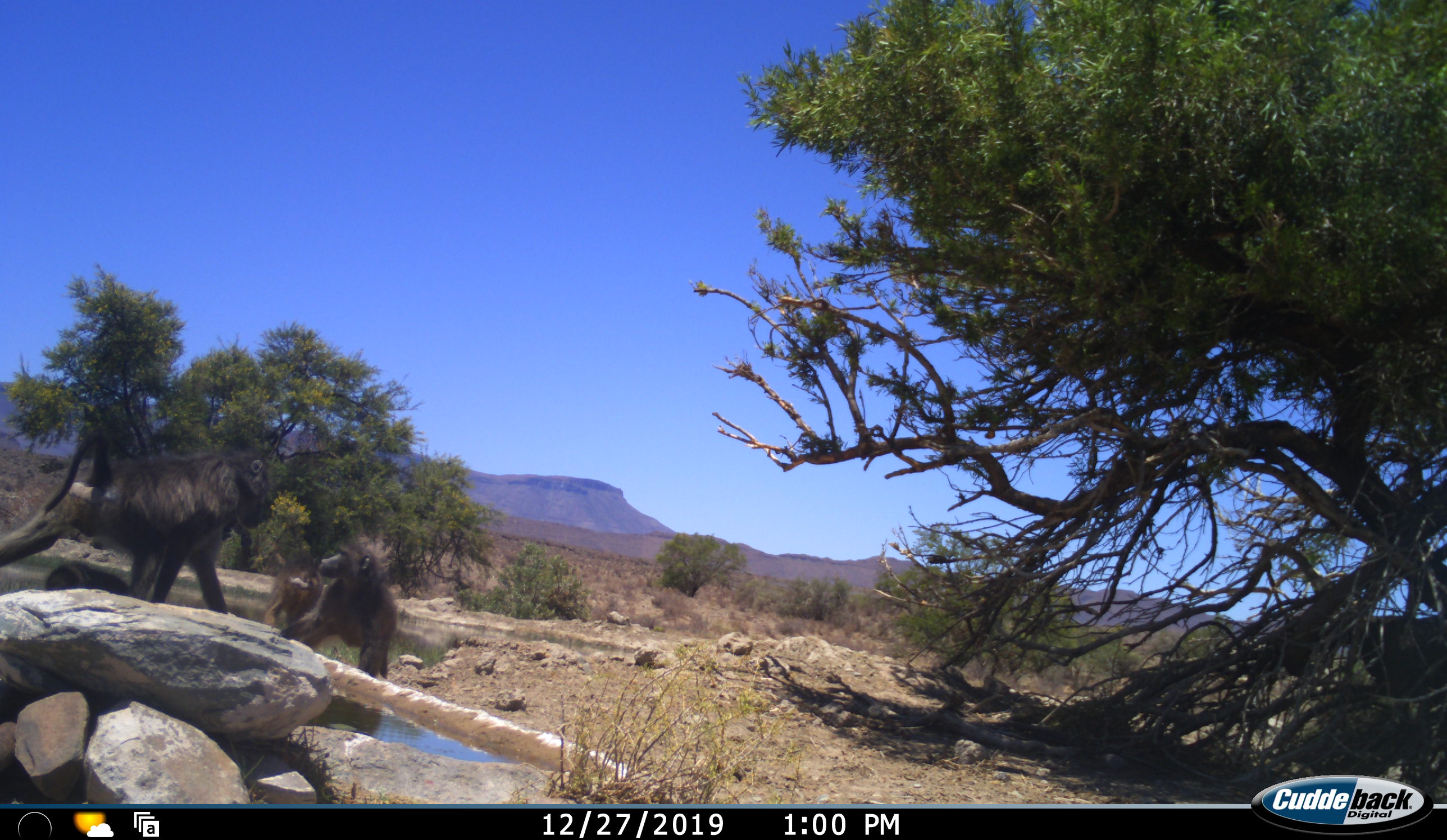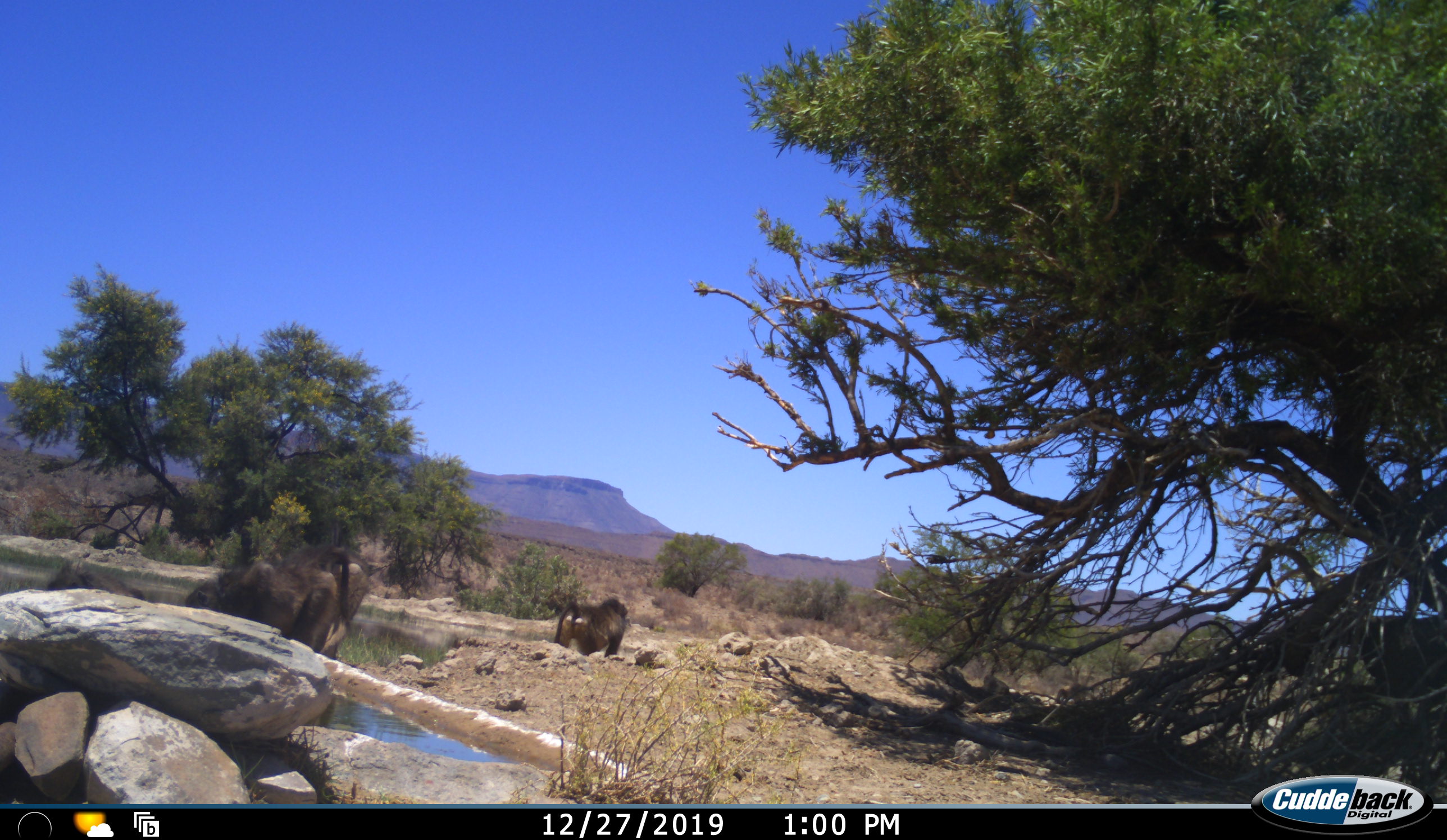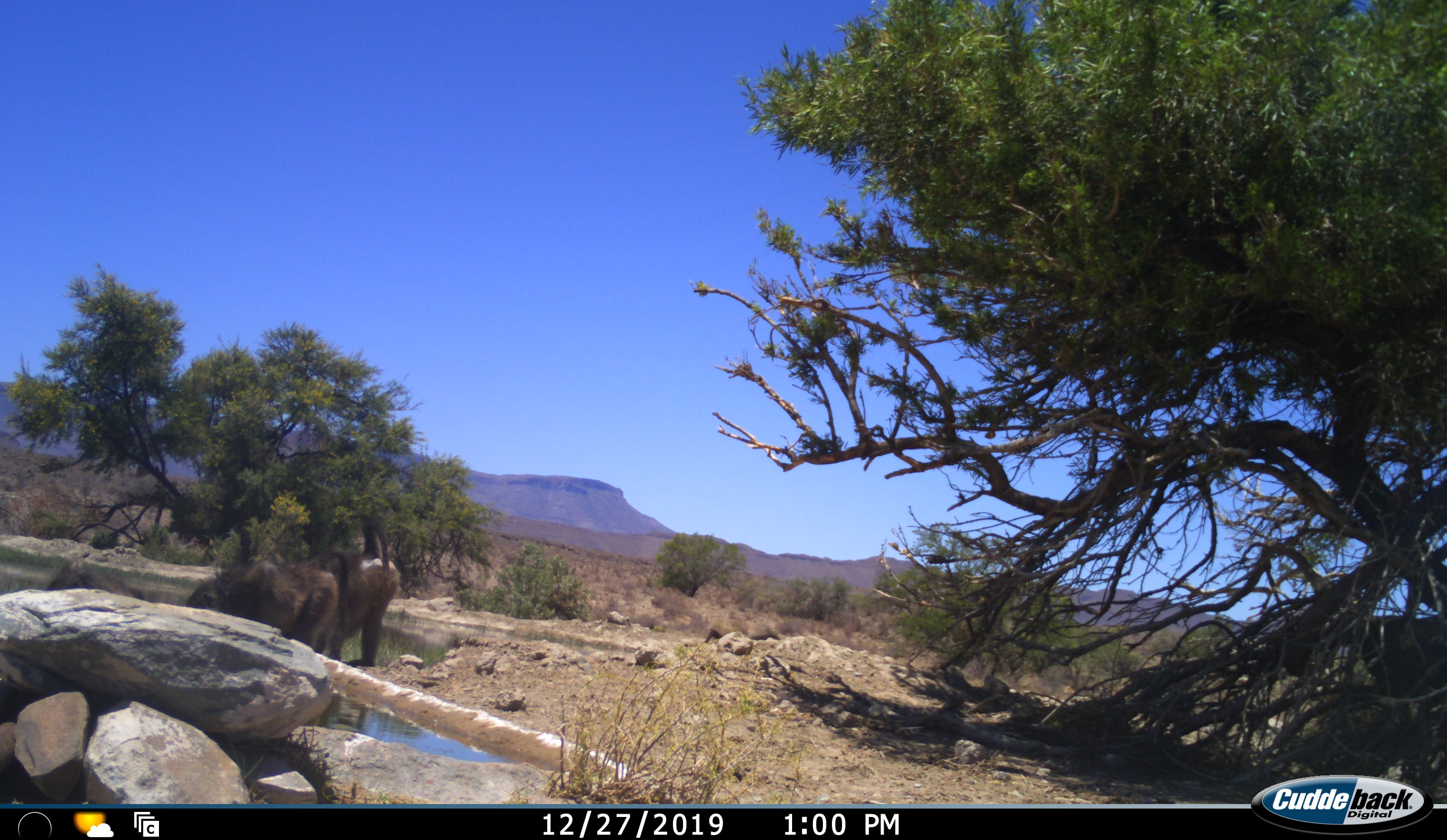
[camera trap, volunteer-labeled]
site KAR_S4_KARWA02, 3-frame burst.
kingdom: Animalia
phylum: Chordata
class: Mammalia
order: Primates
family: Cercopithecidae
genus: Papio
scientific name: Papio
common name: baboon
Baboon (Papio), count 4. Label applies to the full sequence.